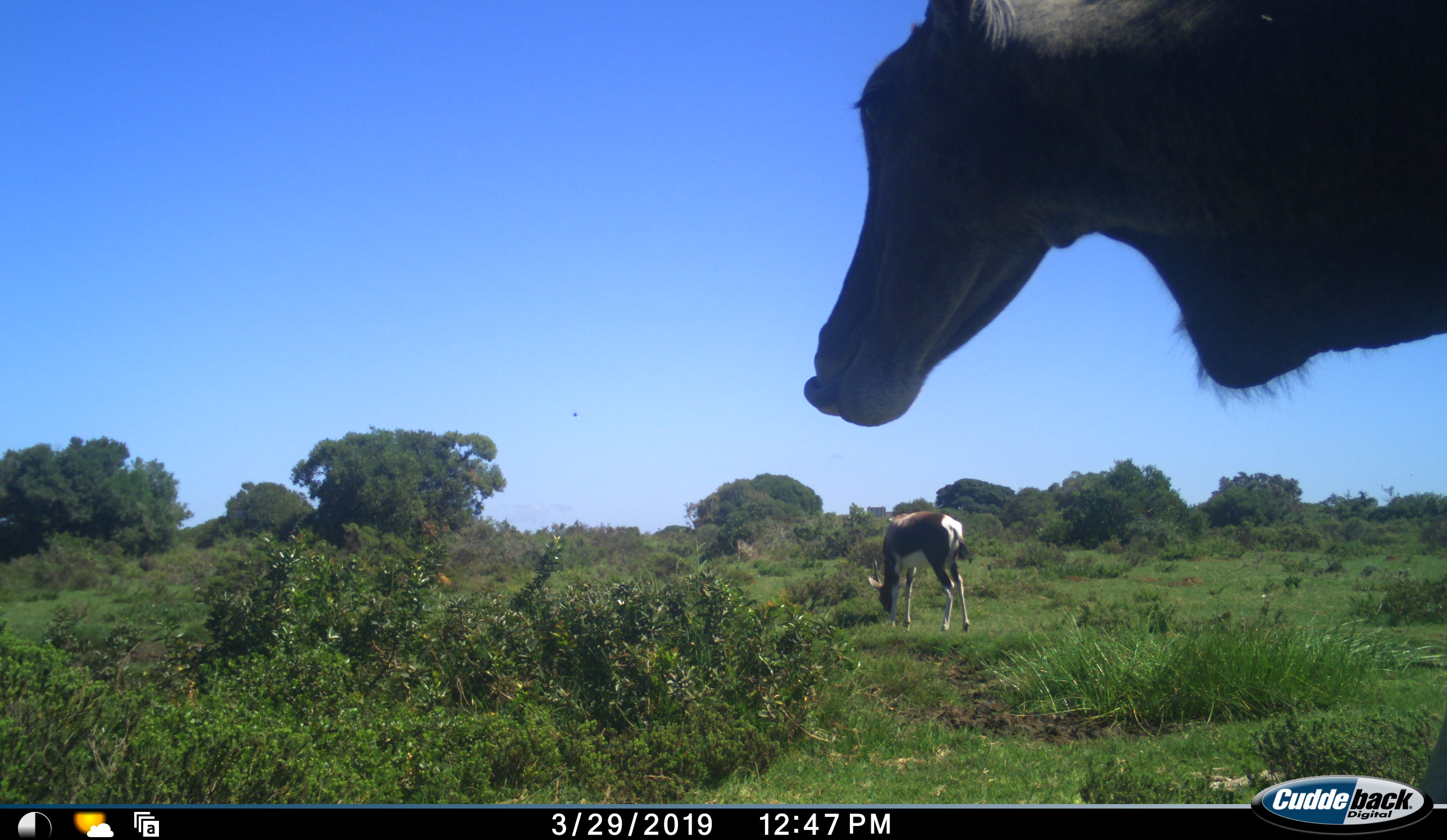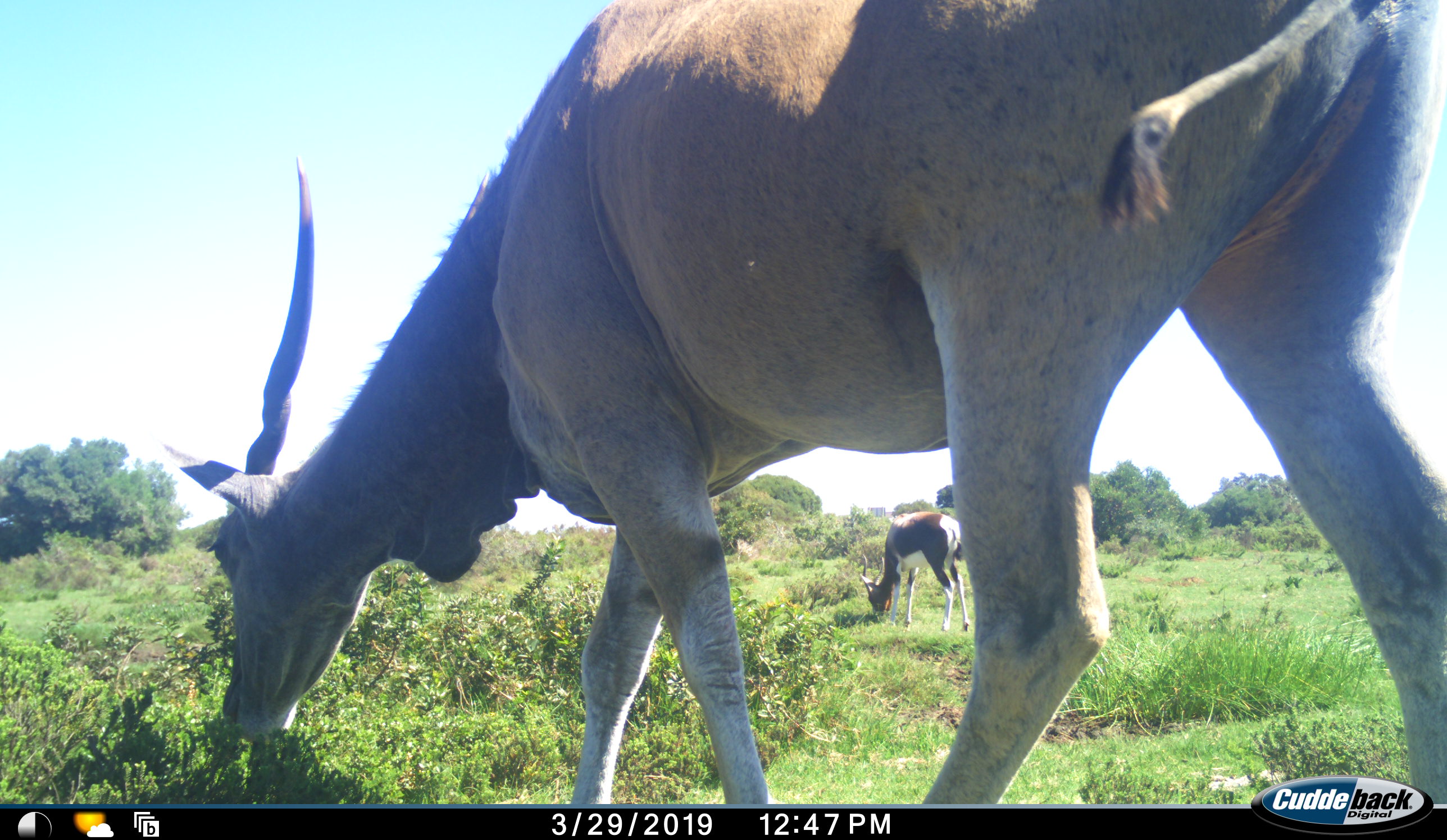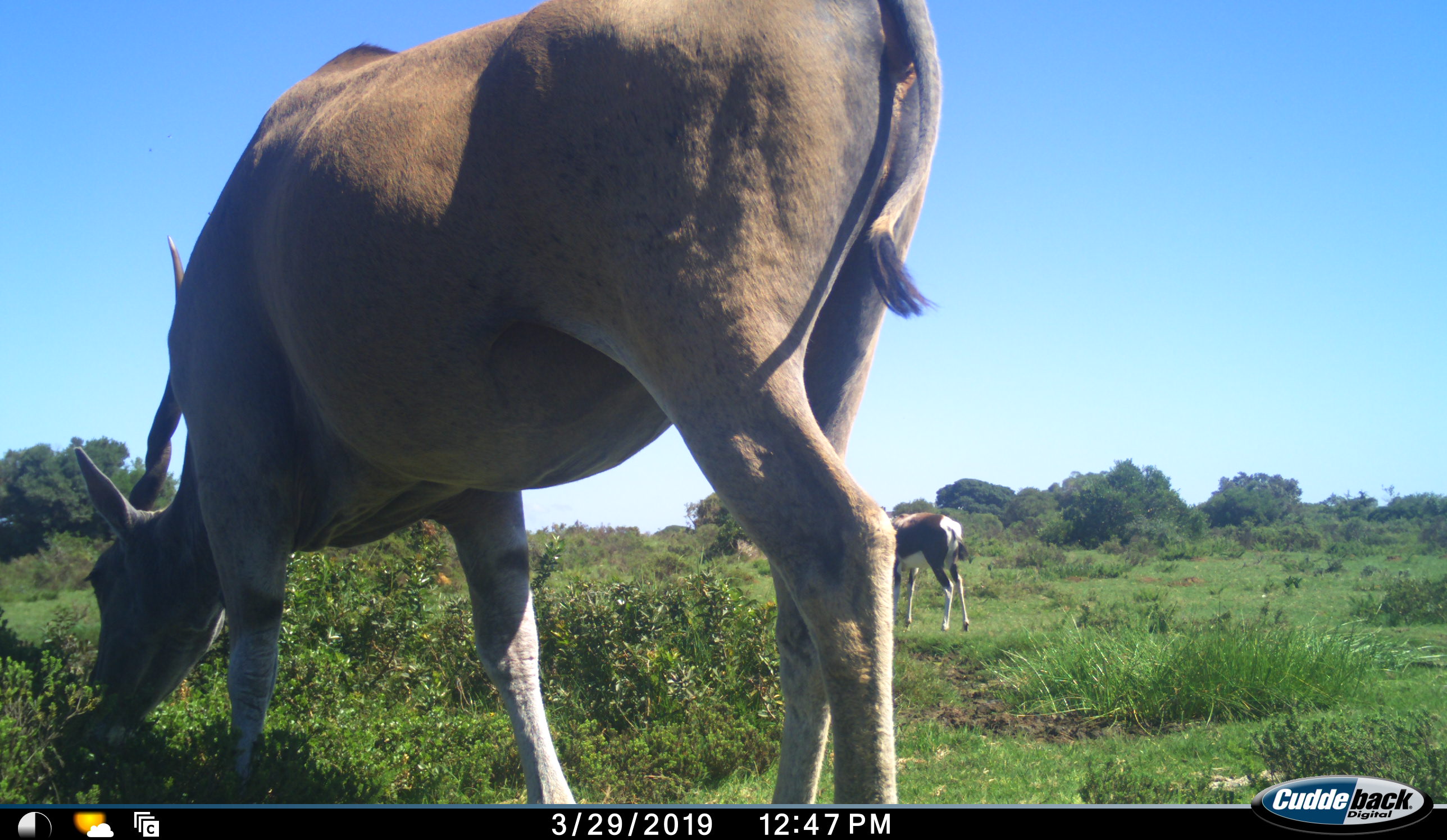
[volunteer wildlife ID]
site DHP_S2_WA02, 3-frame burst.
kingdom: Animalia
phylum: Chordata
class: Mammalia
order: Artiodactyla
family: Bovidae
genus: Damaliscus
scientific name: Damaliscus pygargus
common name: bontebok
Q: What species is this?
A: Bontebok (Damaliscus pygargus).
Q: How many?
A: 1.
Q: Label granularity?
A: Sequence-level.